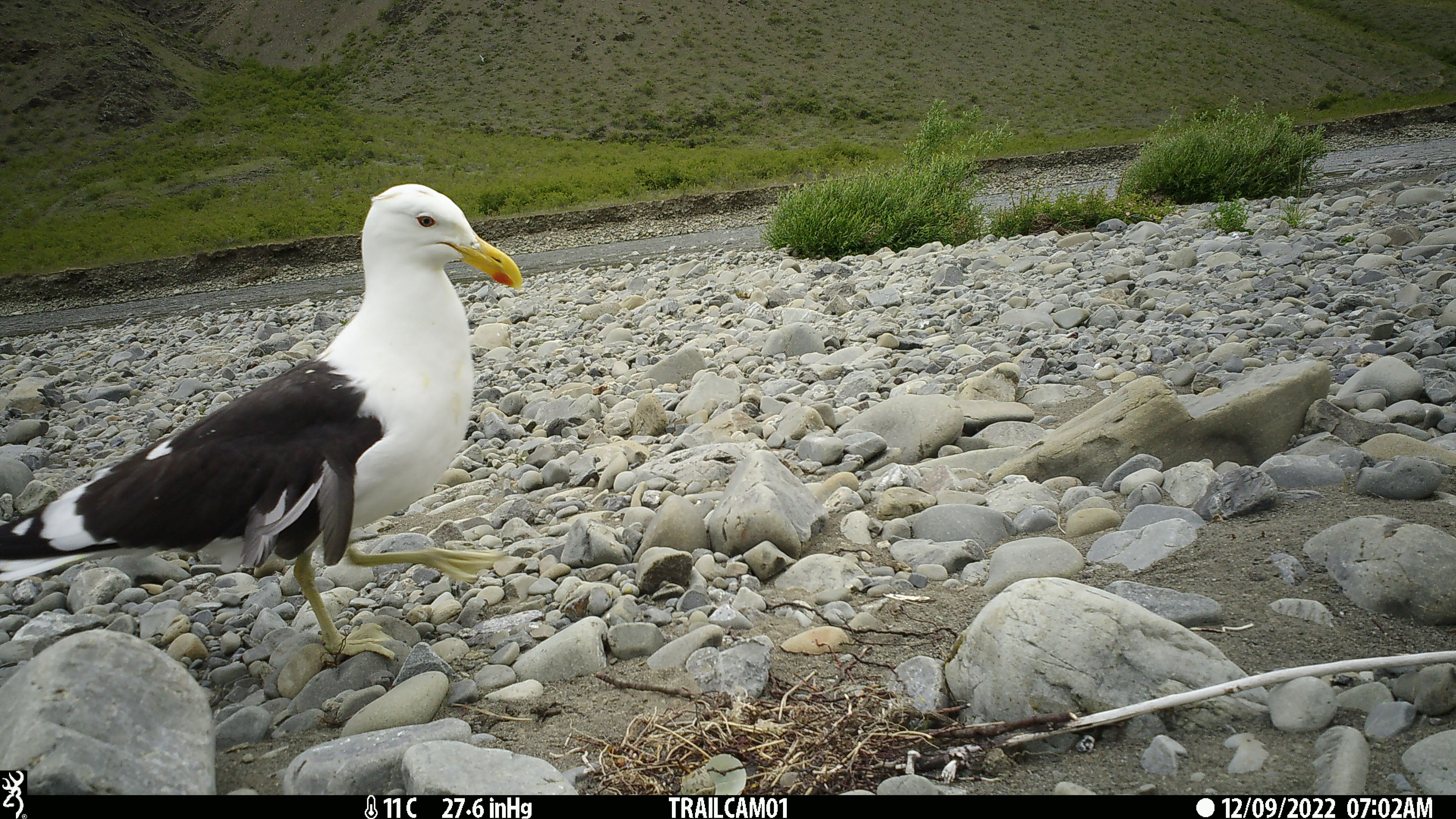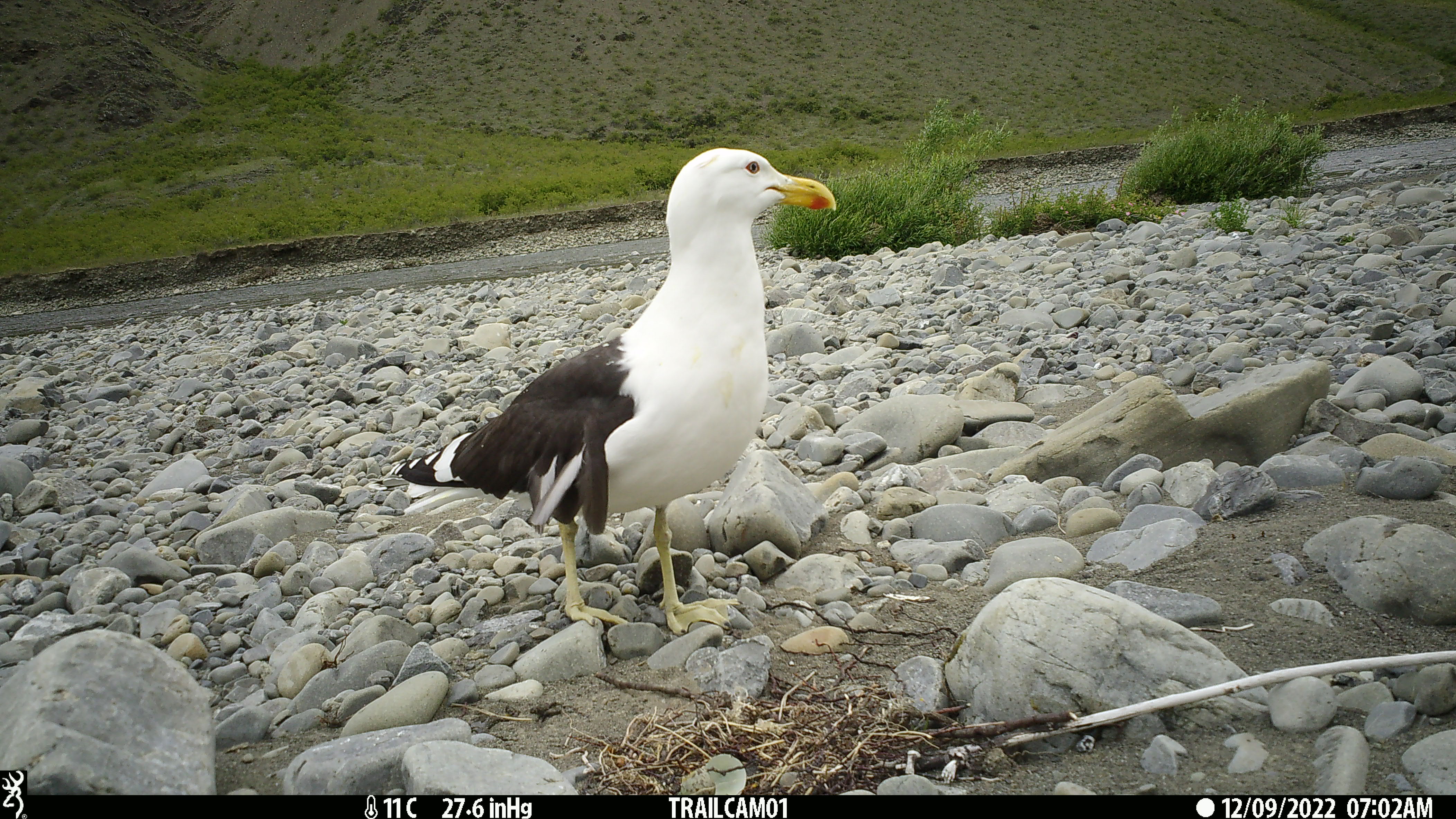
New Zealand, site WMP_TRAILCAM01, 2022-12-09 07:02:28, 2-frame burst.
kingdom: Animalia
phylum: Chordata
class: Aves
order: Charadriiformes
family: Laridae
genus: Larus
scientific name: Larus fuscus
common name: black-backed gull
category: black backed gull